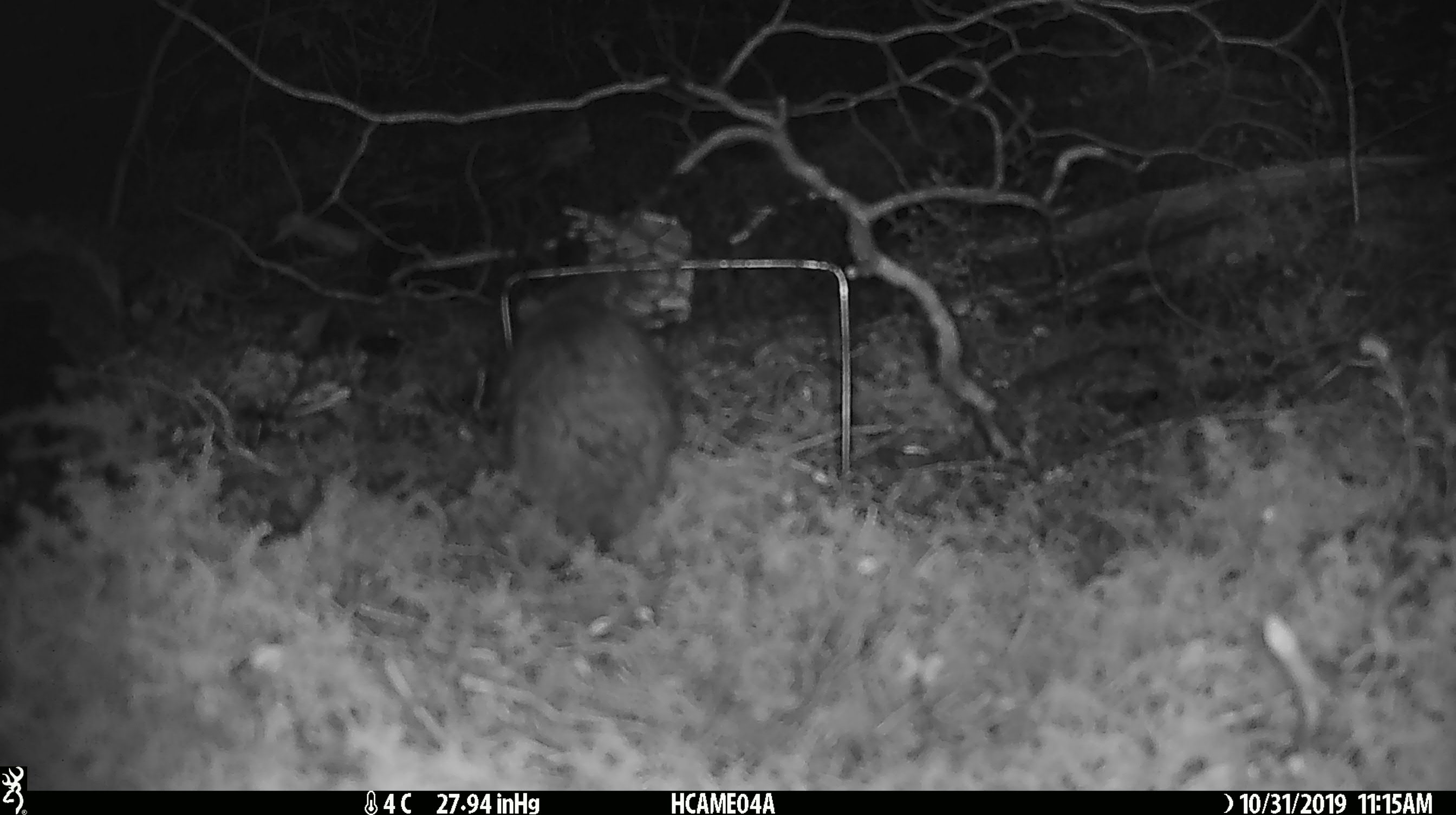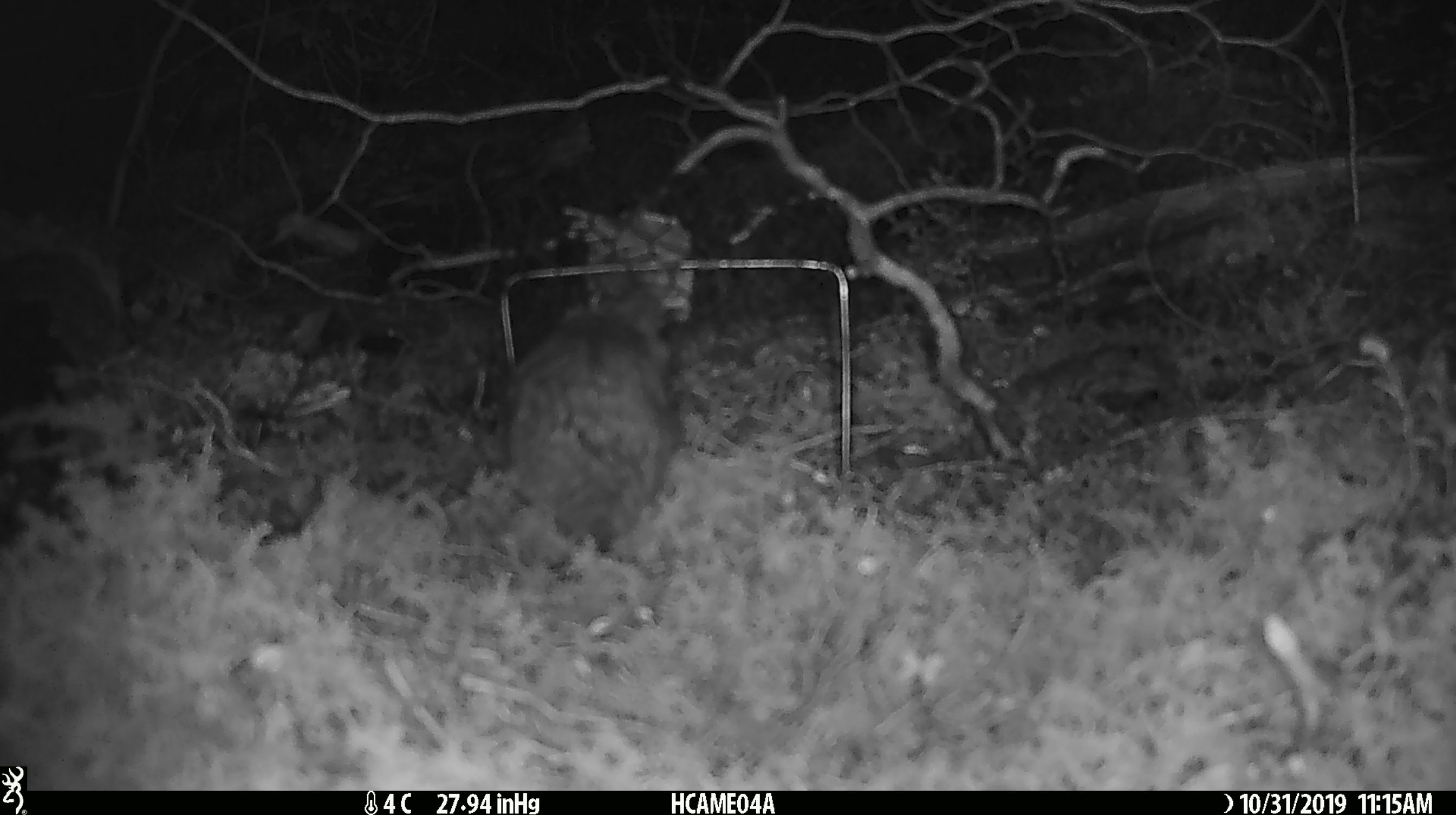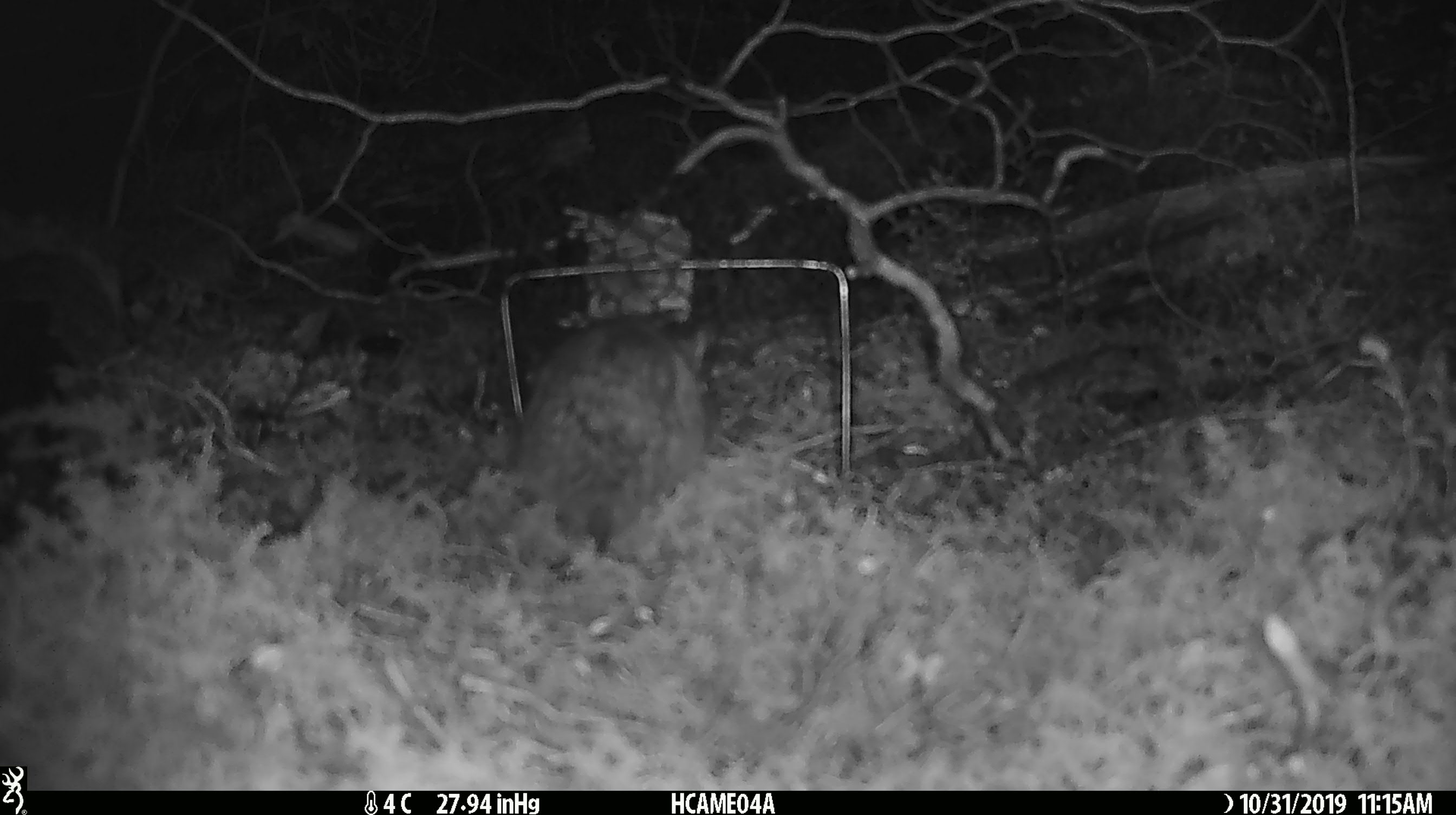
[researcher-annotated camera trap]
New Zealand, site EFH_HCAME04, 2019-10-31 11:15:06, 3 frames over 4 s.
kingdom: Animalia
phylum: Chordata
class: Mammalia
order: Rodentia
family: Muridae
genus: Rattus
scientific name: Rattus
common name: rat